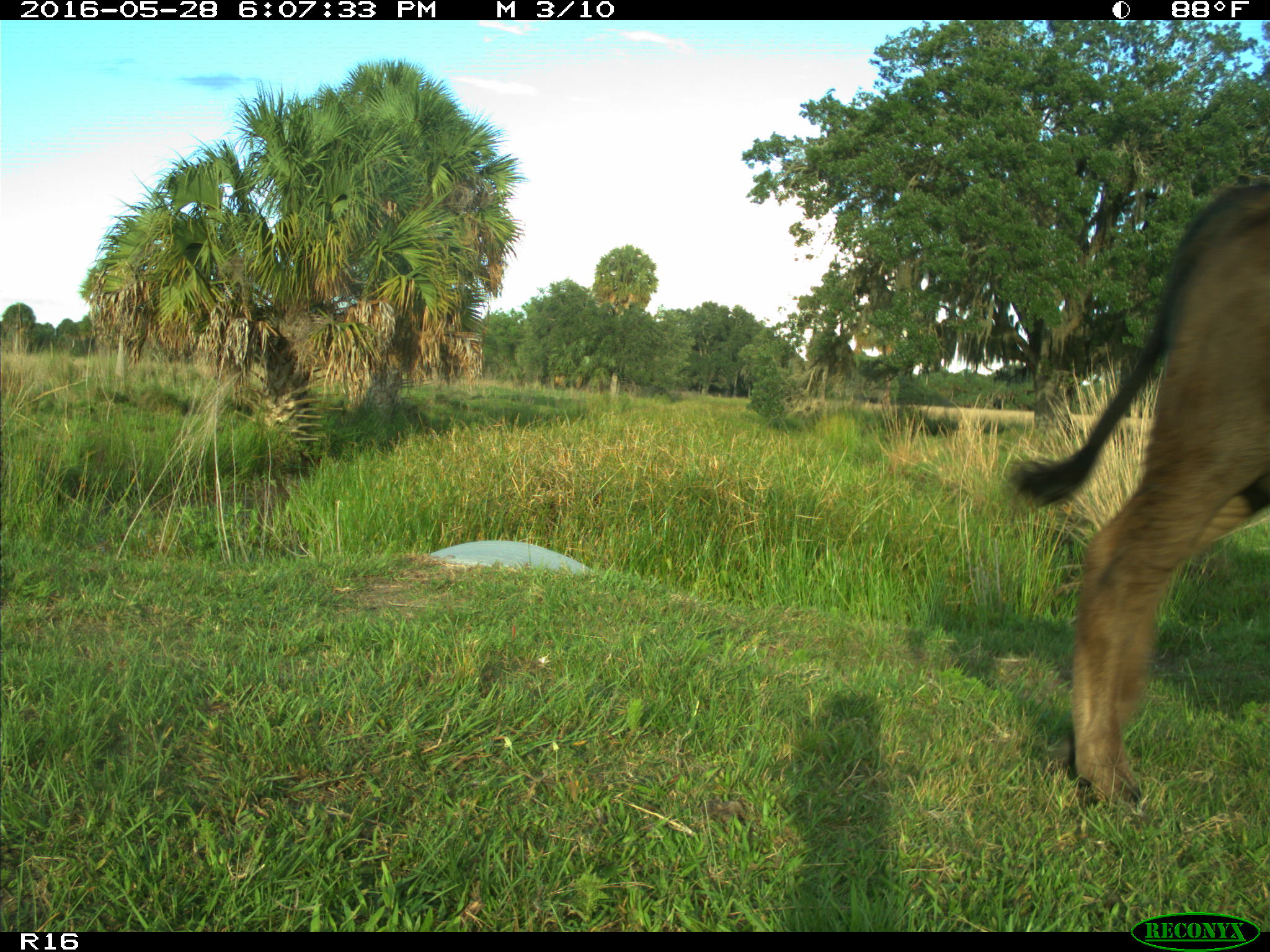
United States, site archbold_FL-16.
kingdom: Animalia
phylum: Chordata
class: Mammalia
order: Artiodactyla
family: Bovidae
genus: Bos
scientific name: Bos taurus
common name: domestic cow